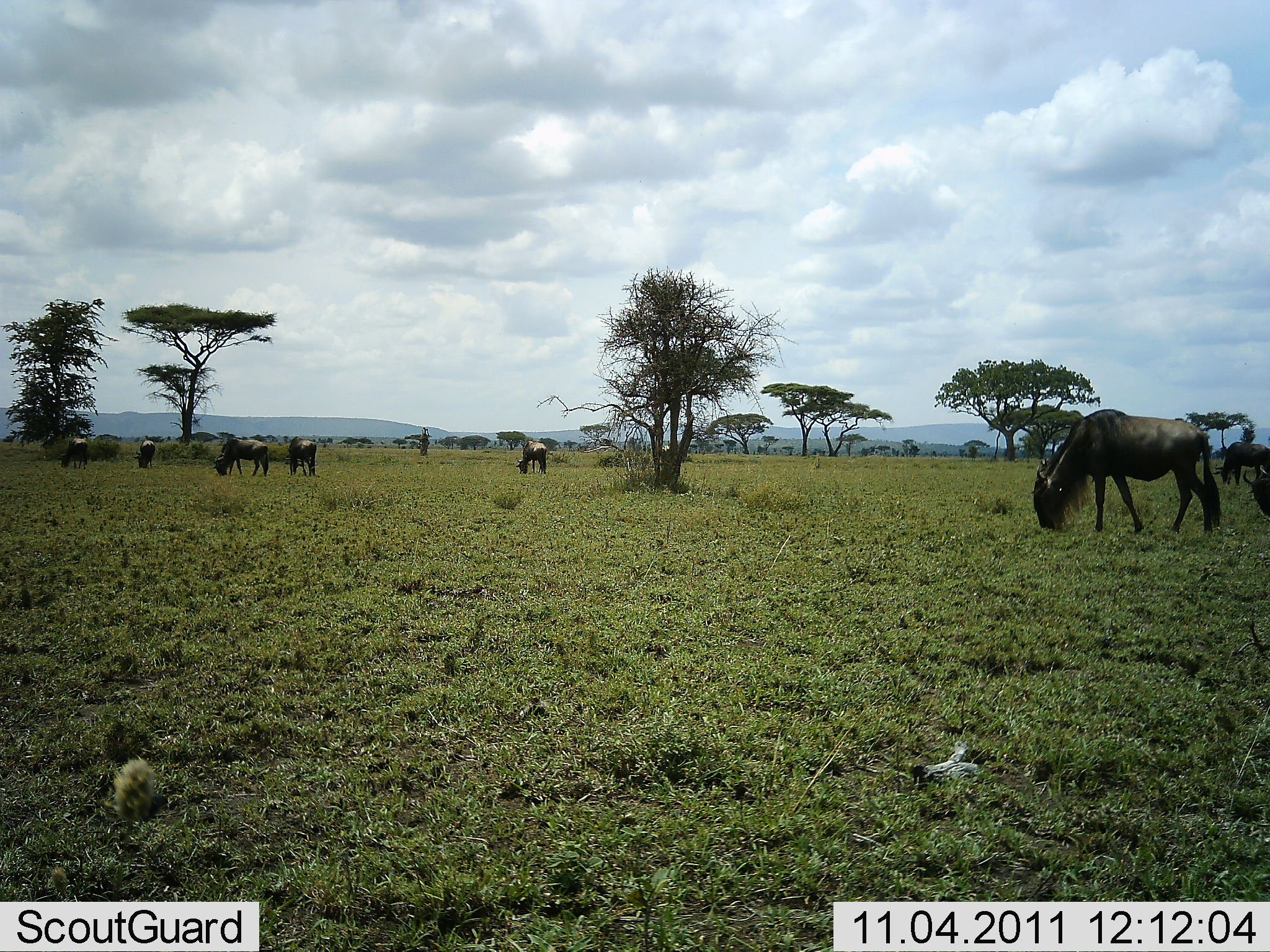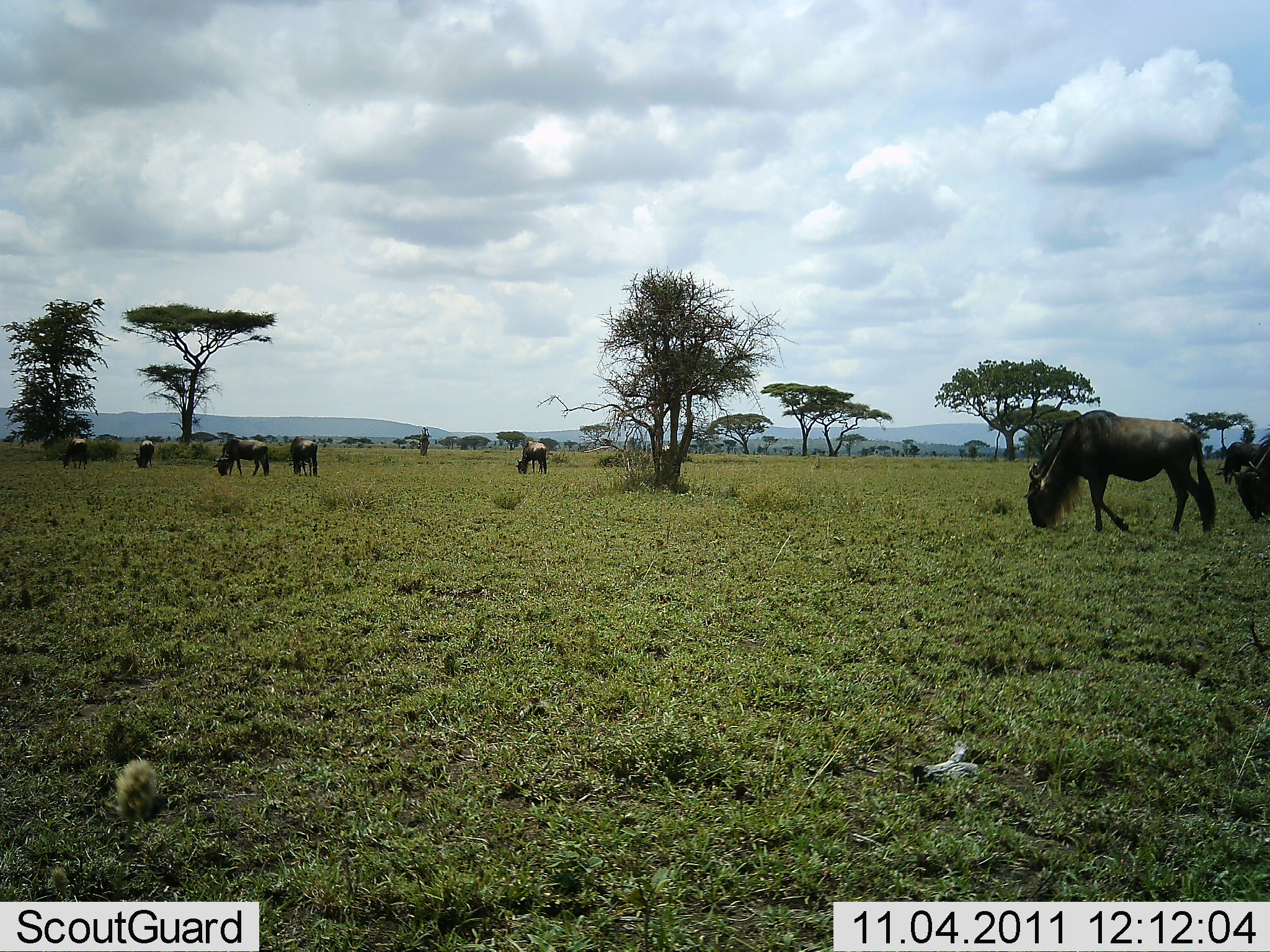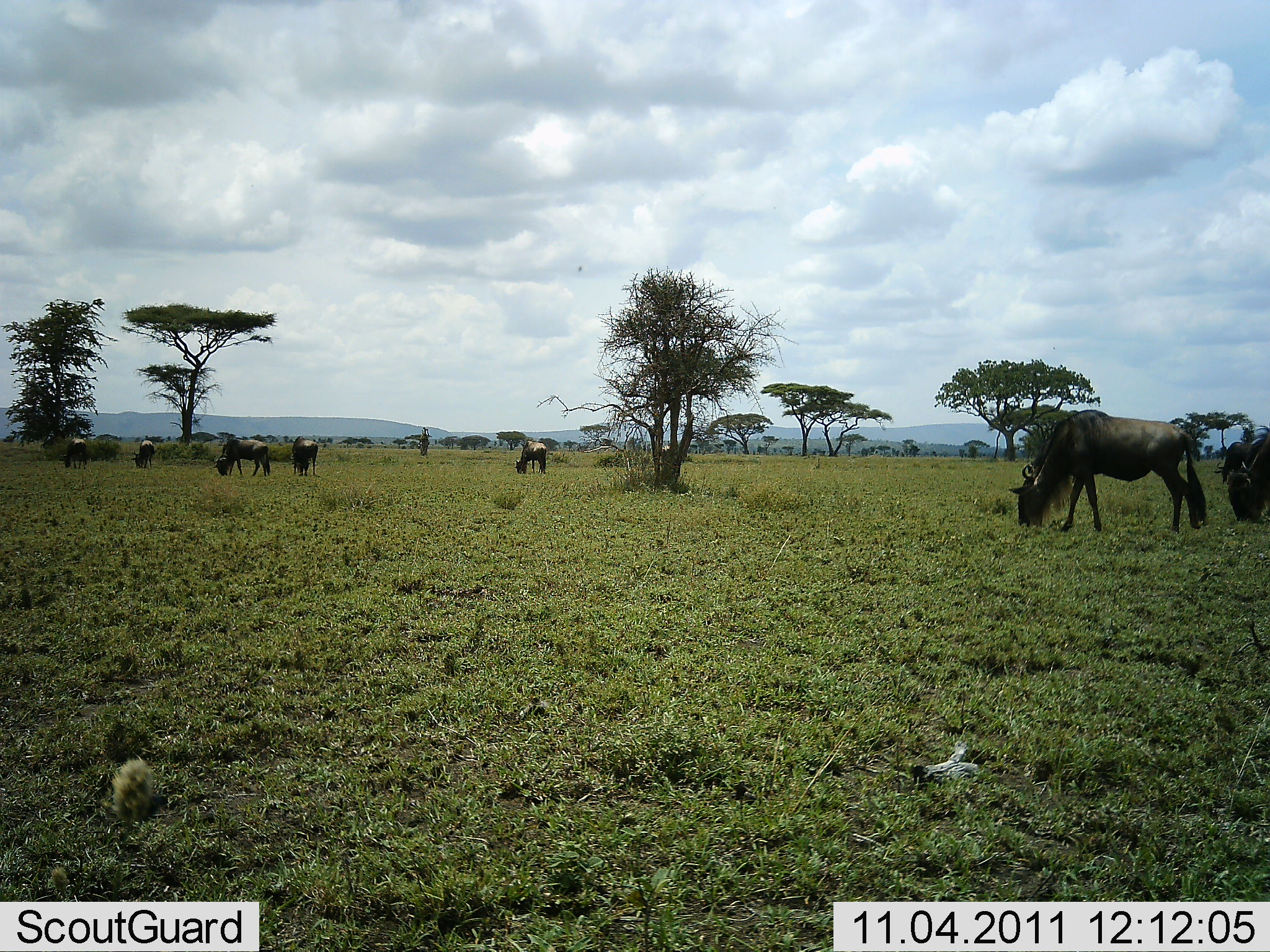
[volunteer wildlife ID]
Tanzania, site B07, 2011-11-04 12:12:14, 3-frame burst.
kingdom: Animalia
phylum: Chordata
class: Mammalia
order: Artiodactyla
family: Bovidae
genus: Connochaetes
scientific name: Connochaetes taurinus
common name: blue wildebeest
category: wildebeest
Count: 7.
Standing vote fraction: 38%.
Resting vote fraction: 0%.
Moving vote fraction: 15%.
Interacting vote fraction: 0%.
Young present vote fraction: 0%.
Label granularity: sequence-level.